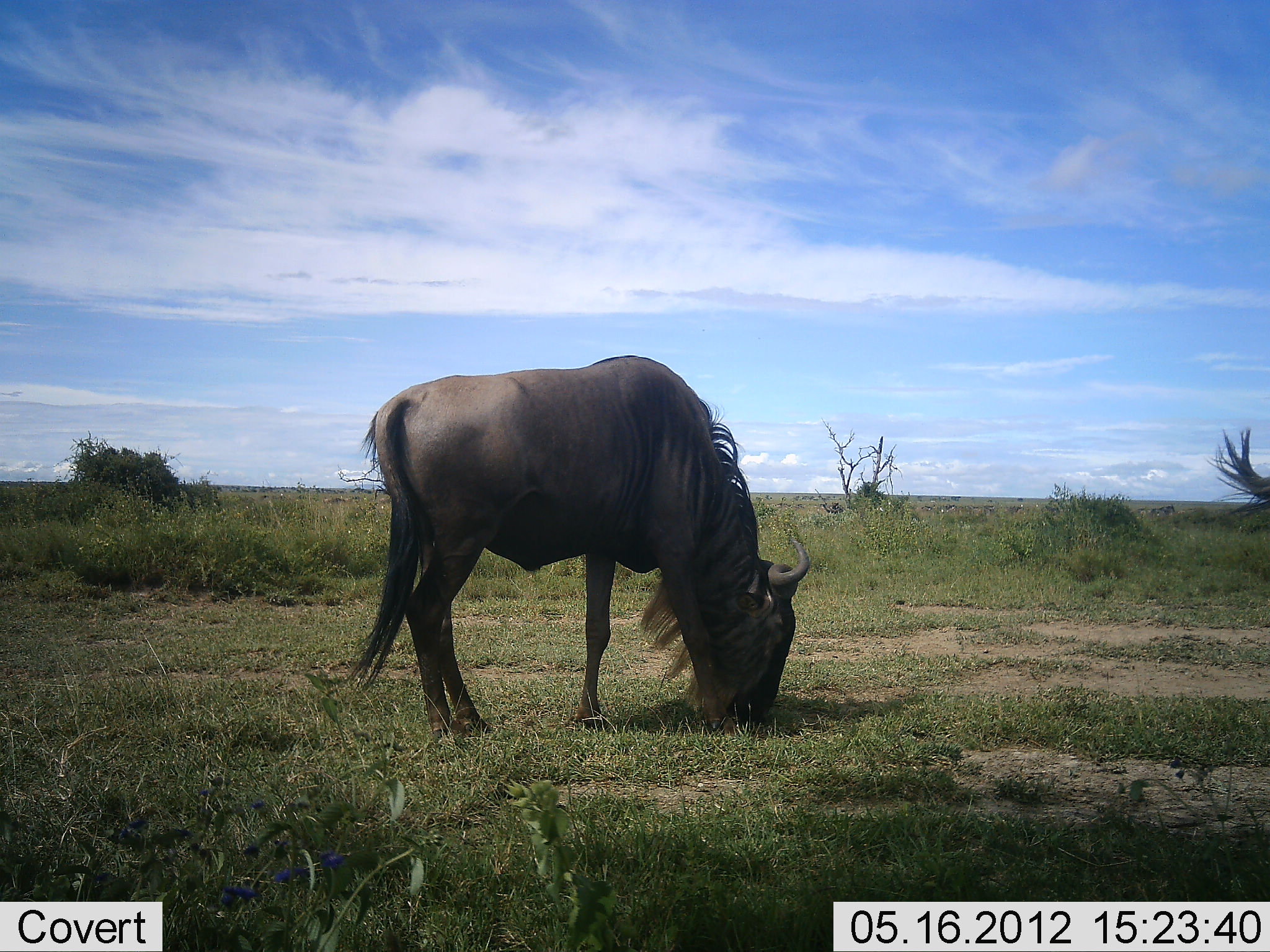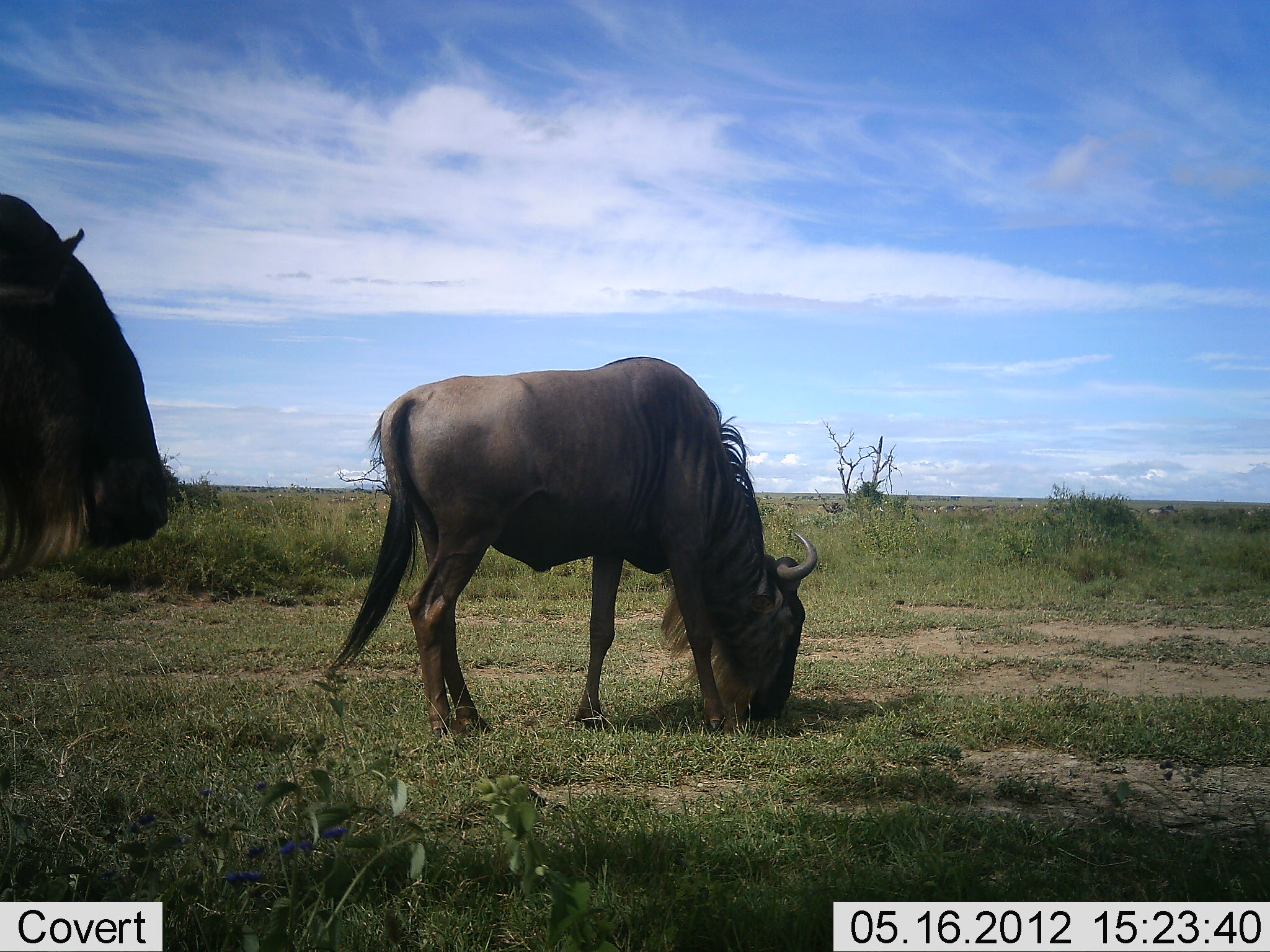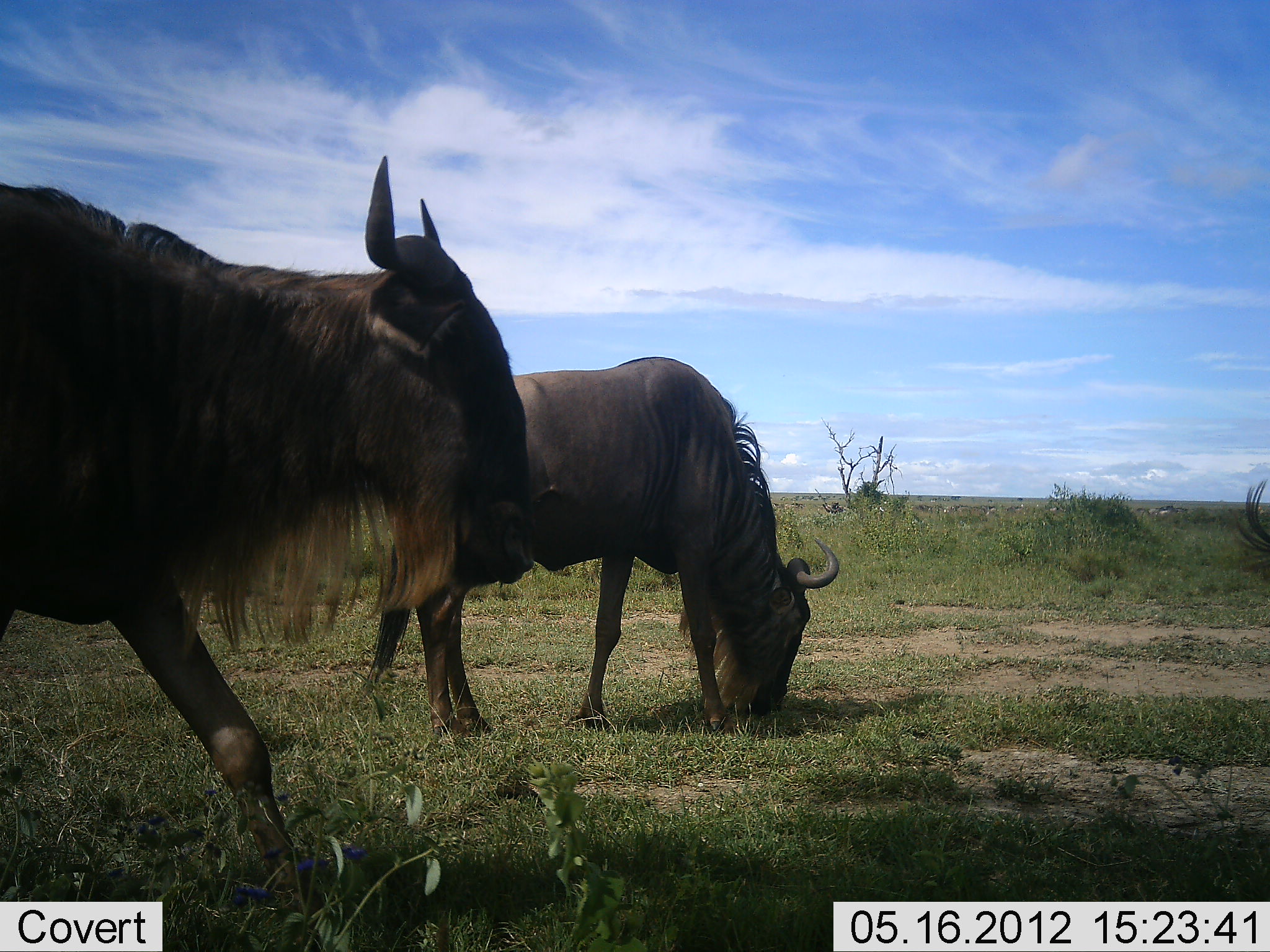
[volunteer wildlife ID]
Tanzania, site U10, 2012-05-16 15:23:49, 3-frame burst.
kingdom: Animalia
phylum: Chordata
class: Mammalia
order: Artiodactyla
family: Bovidae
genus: Connochaetes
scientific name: Connochaetes taurinus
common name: blue wildebeest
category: wildebeest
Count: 3.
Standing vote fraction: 30%.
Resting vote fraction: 0%.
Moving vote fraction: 60%.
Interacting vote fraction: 0%.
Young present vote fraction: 0%.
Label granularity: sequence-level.